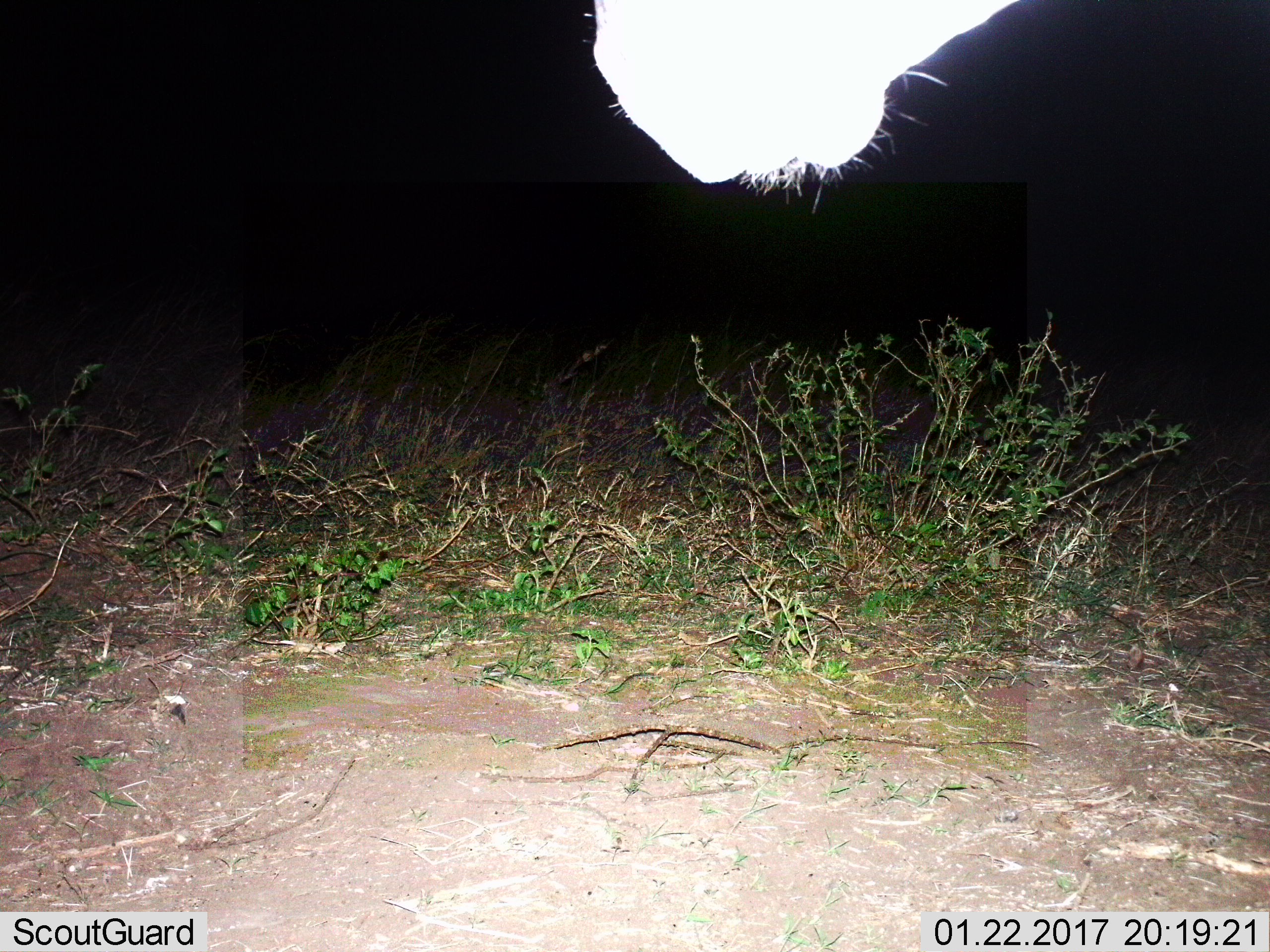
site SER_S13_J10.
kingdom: Animalia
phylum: Chordata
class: Mammalia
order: Perissodactyla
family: Equidae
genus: Equus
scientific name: Equus quagga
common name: plains zebra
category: zebraplains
Zebraplains (plains zebra) (Equus quagga), count 1. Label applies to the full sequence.